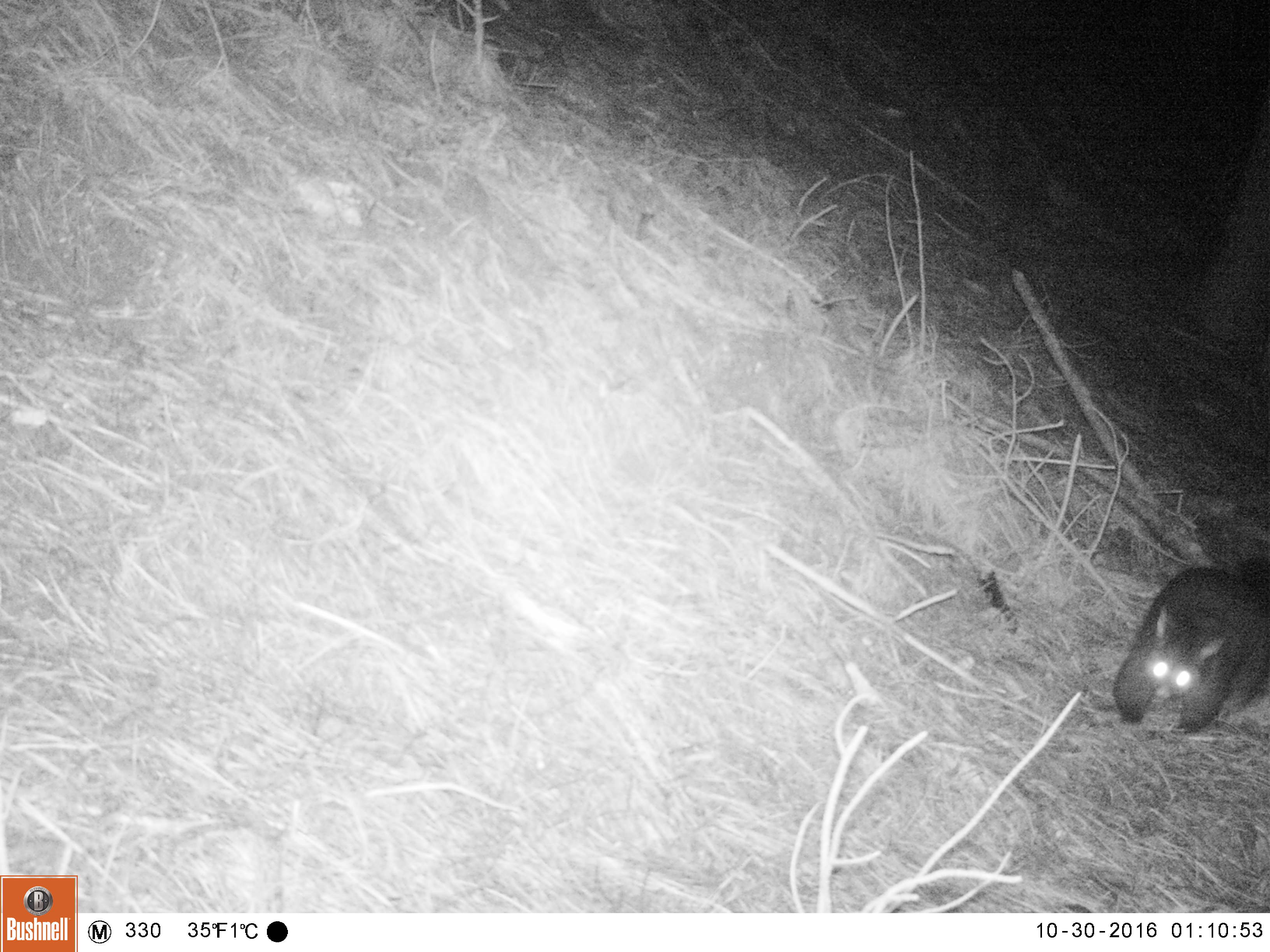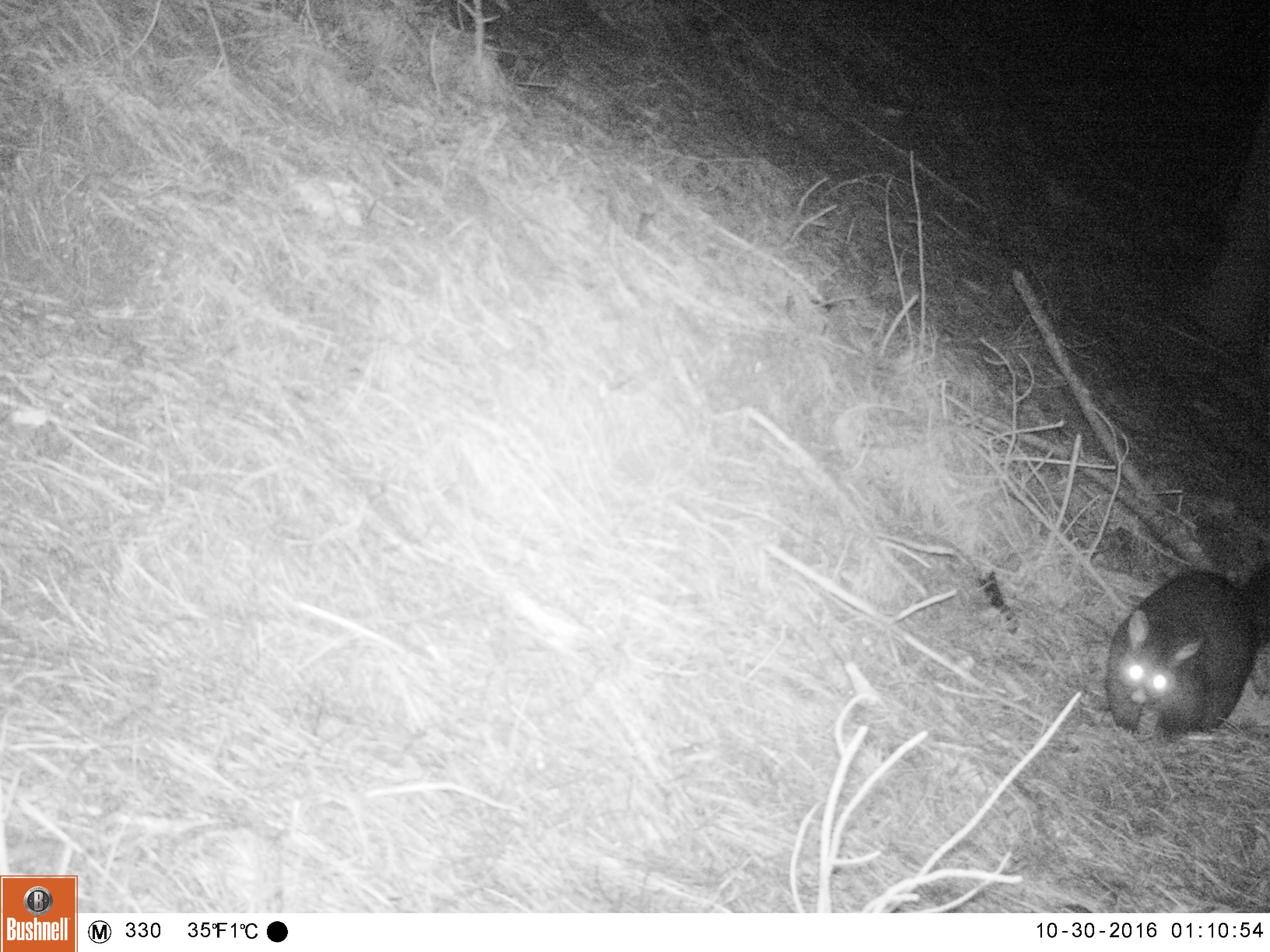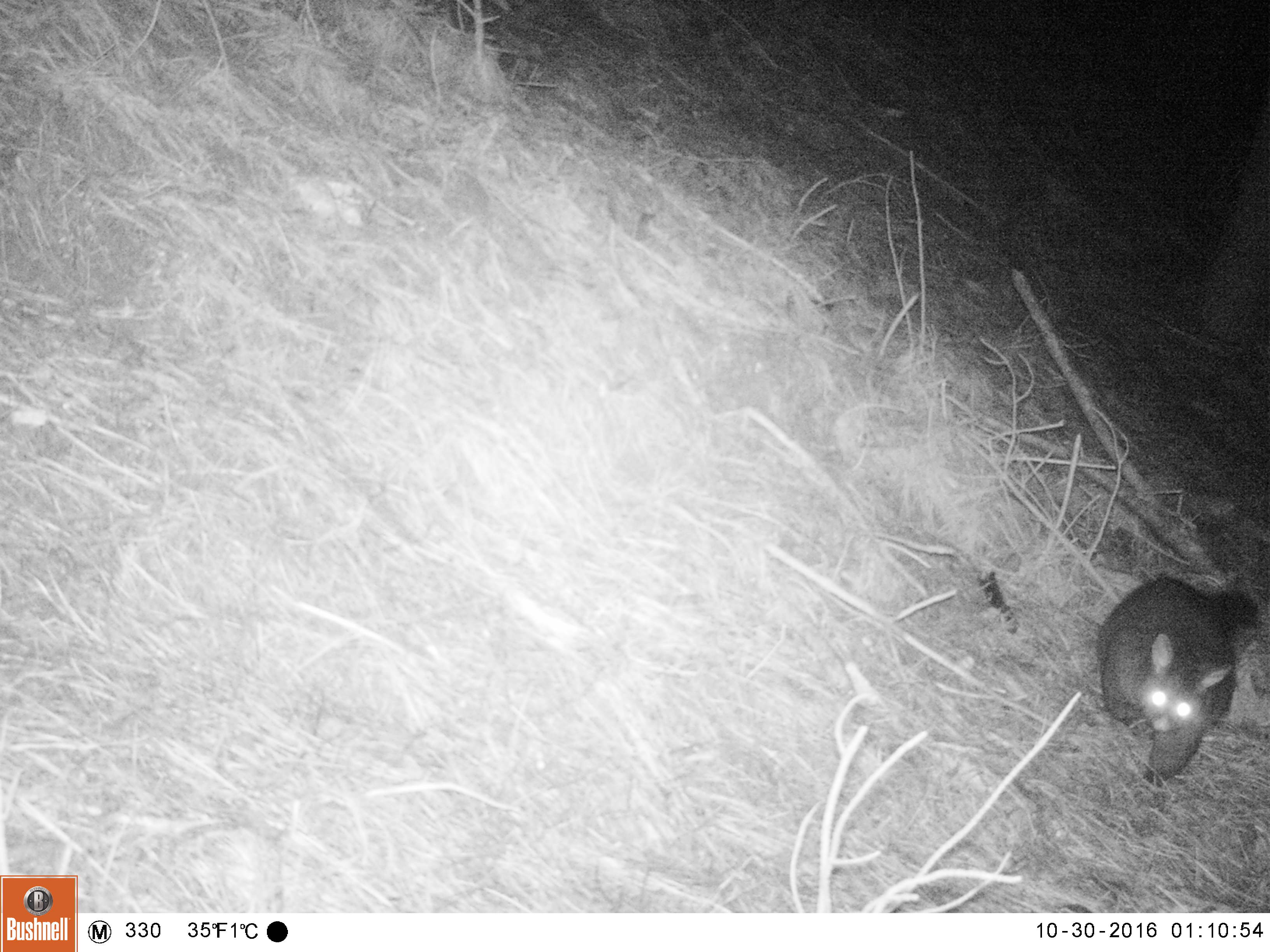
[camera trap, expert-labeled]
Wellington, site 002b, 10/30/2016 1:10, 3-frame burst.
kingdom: Animalia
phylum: Chordata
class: Mammalia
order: Didelphimorphia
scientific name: Didelphimorphia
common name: possum